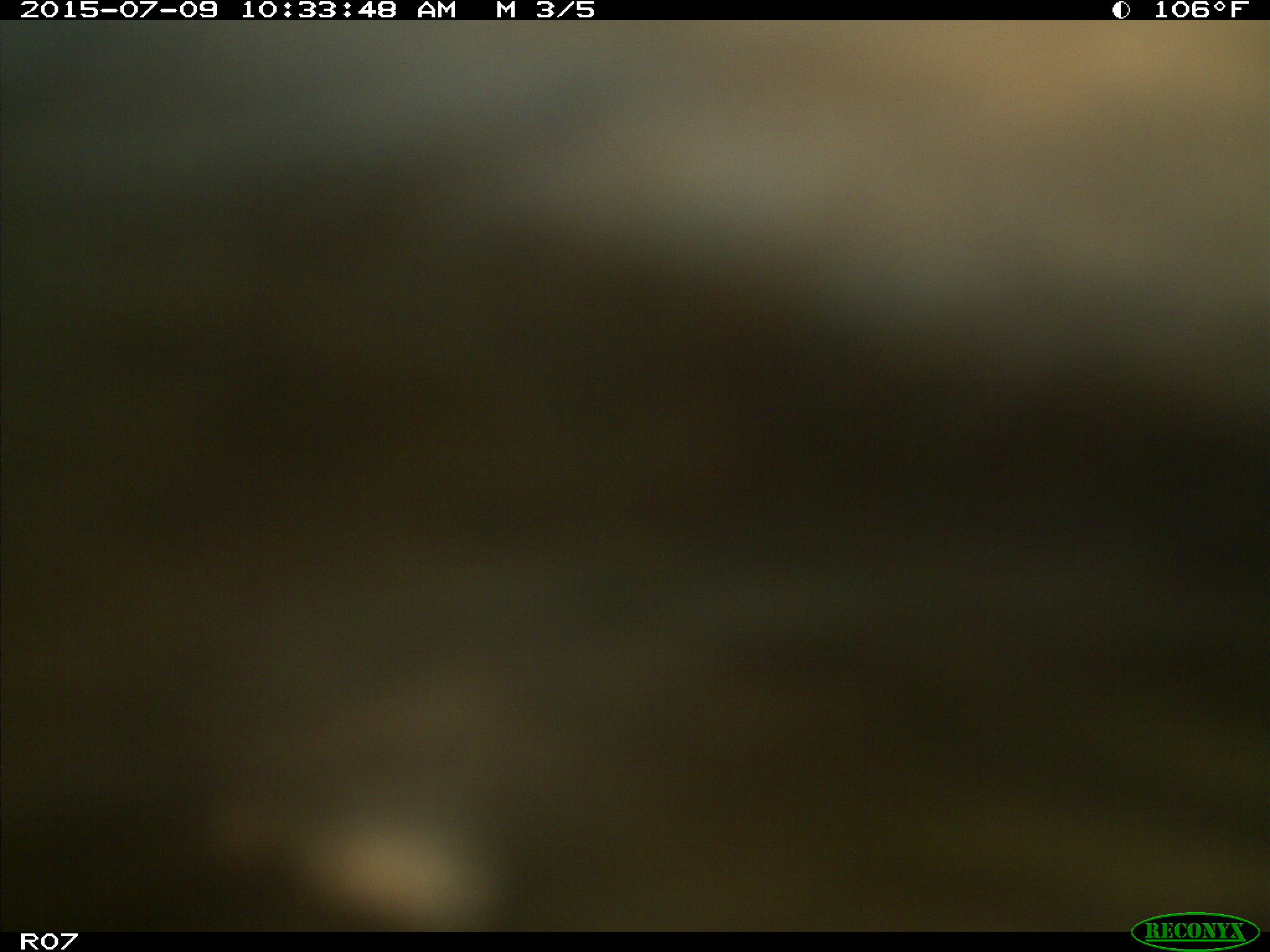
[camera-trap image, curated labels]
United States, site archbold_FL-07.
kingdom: Animalia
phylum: Chordata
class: Mammalia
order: Artiodactyla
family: Bovidae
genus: Bos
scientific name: Bos taurus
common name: domestic cow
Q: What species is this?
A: Bos taurus (domestic cow).